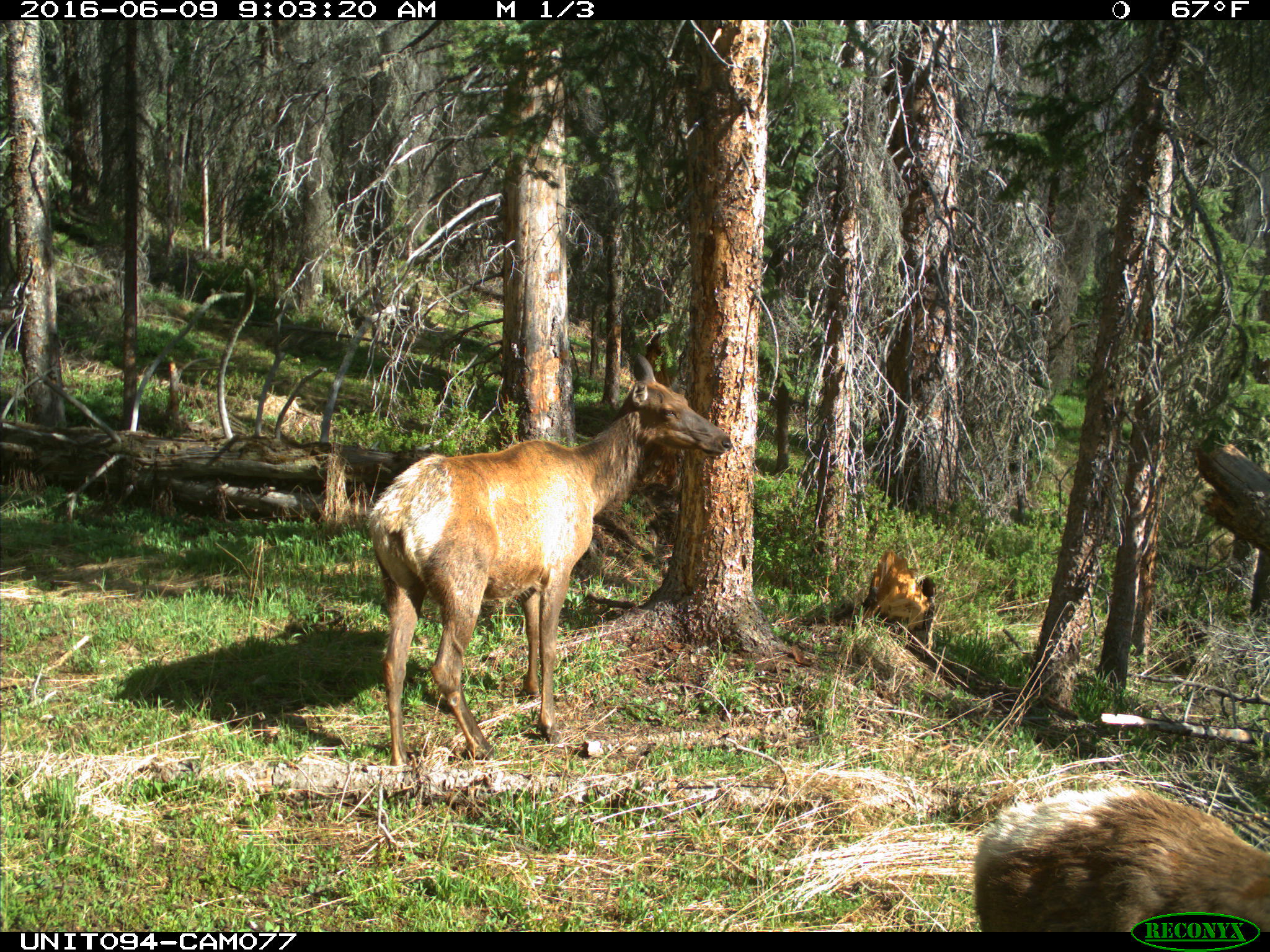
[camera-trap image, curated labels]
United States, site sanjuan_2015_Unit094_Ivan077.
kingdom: Animalia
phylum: Chordata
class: Mammalia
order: Artiodactyla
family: Cervidae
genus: Cervus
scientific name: Cervus elaphus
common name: red deer